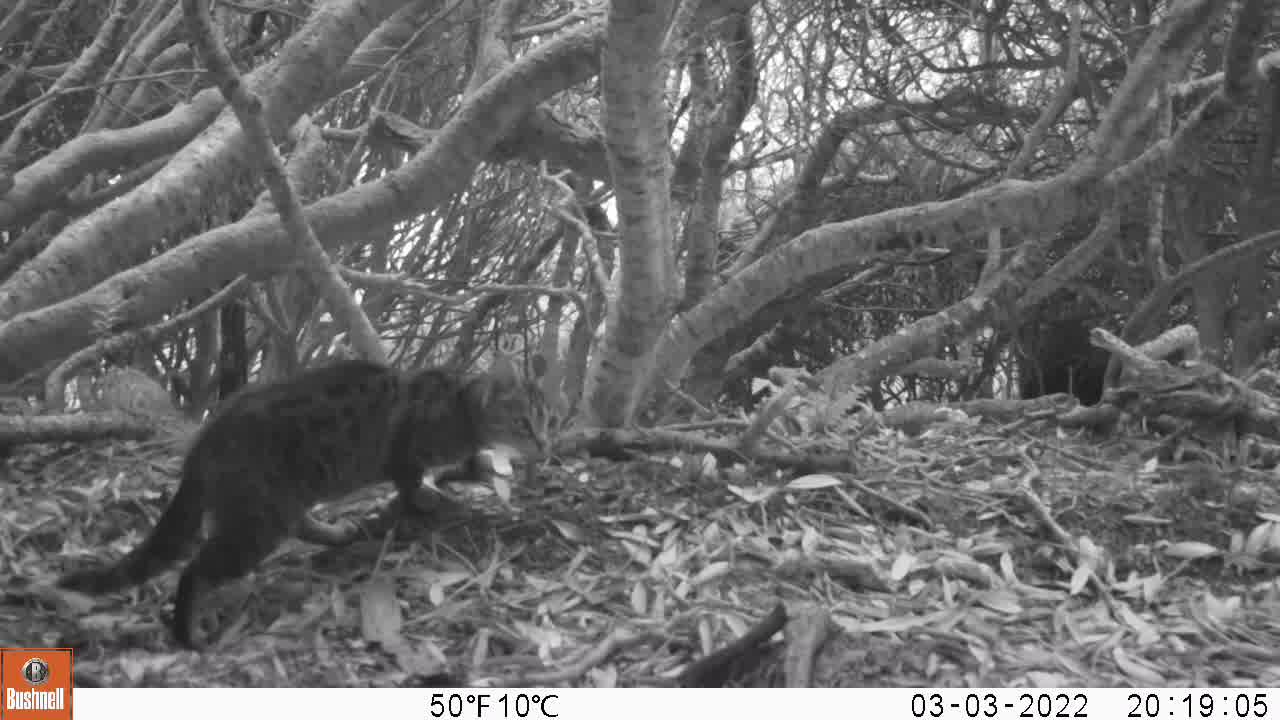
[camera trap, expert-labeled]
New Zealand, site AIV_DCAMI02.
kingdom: Animalia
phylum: Chordata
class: Mammalia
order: Carnivora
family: Felidae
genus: Felis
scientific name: Felis catus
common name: domestic cat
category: cat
Cat (domestic cat) (Felis catus).